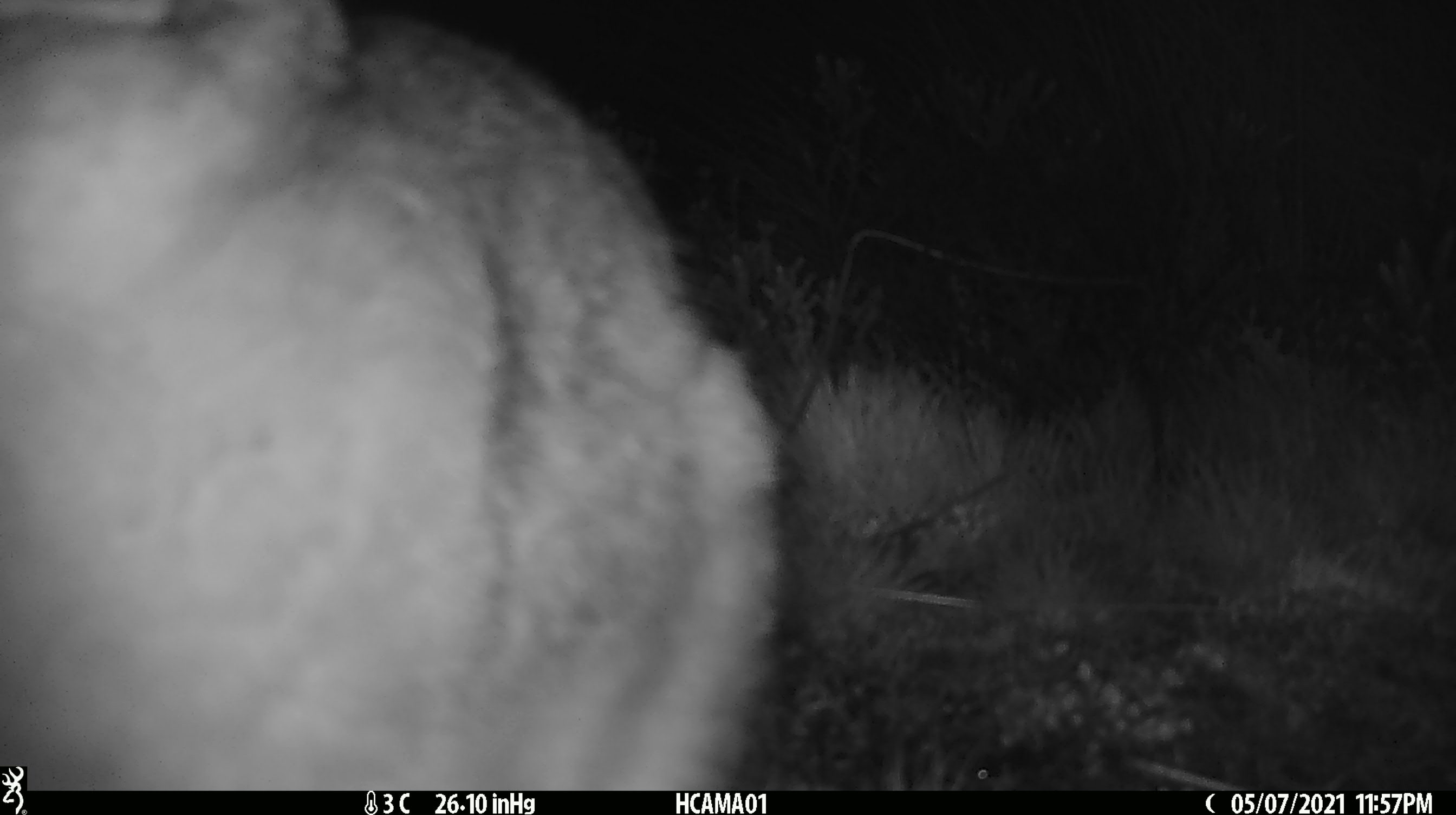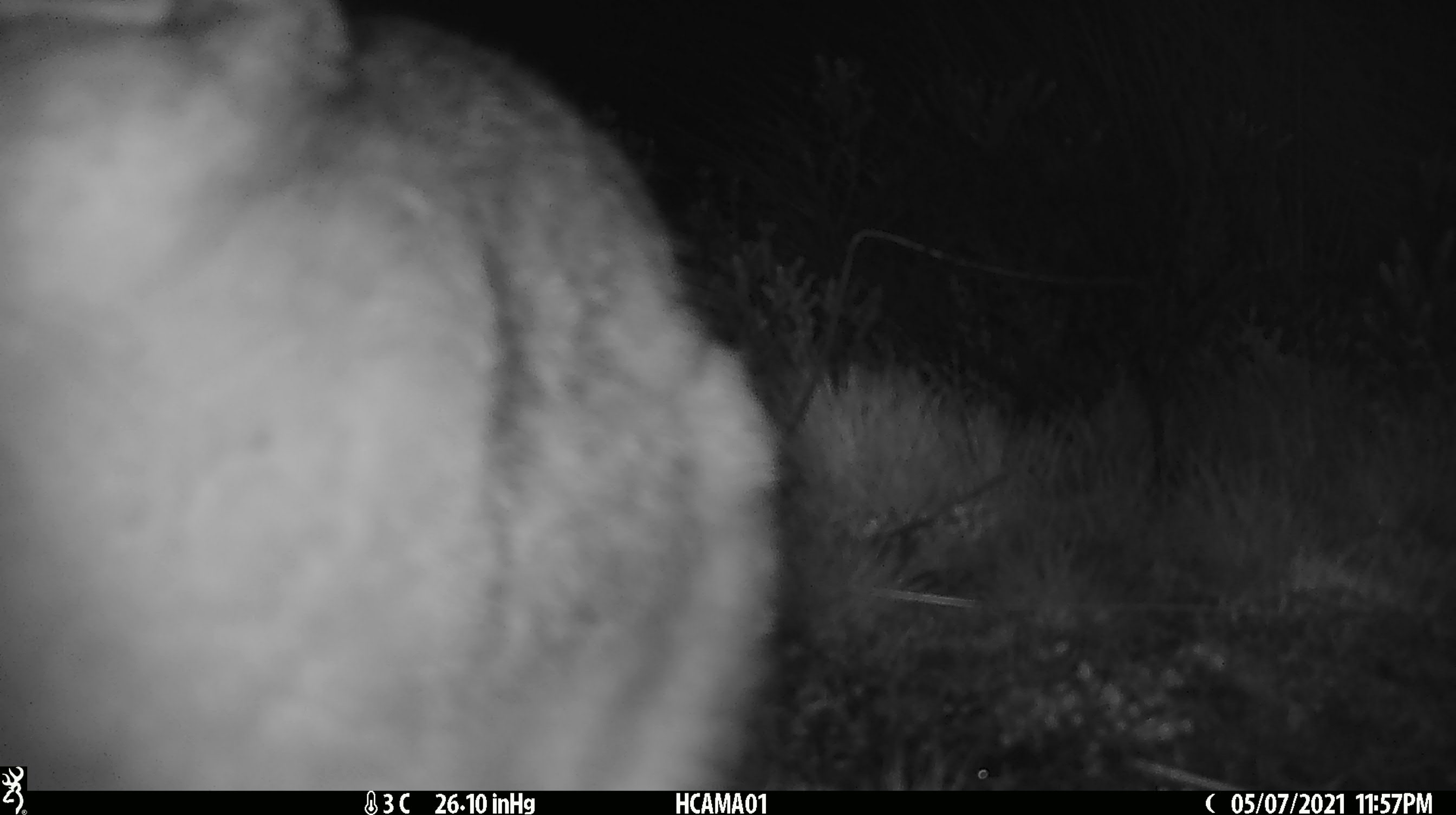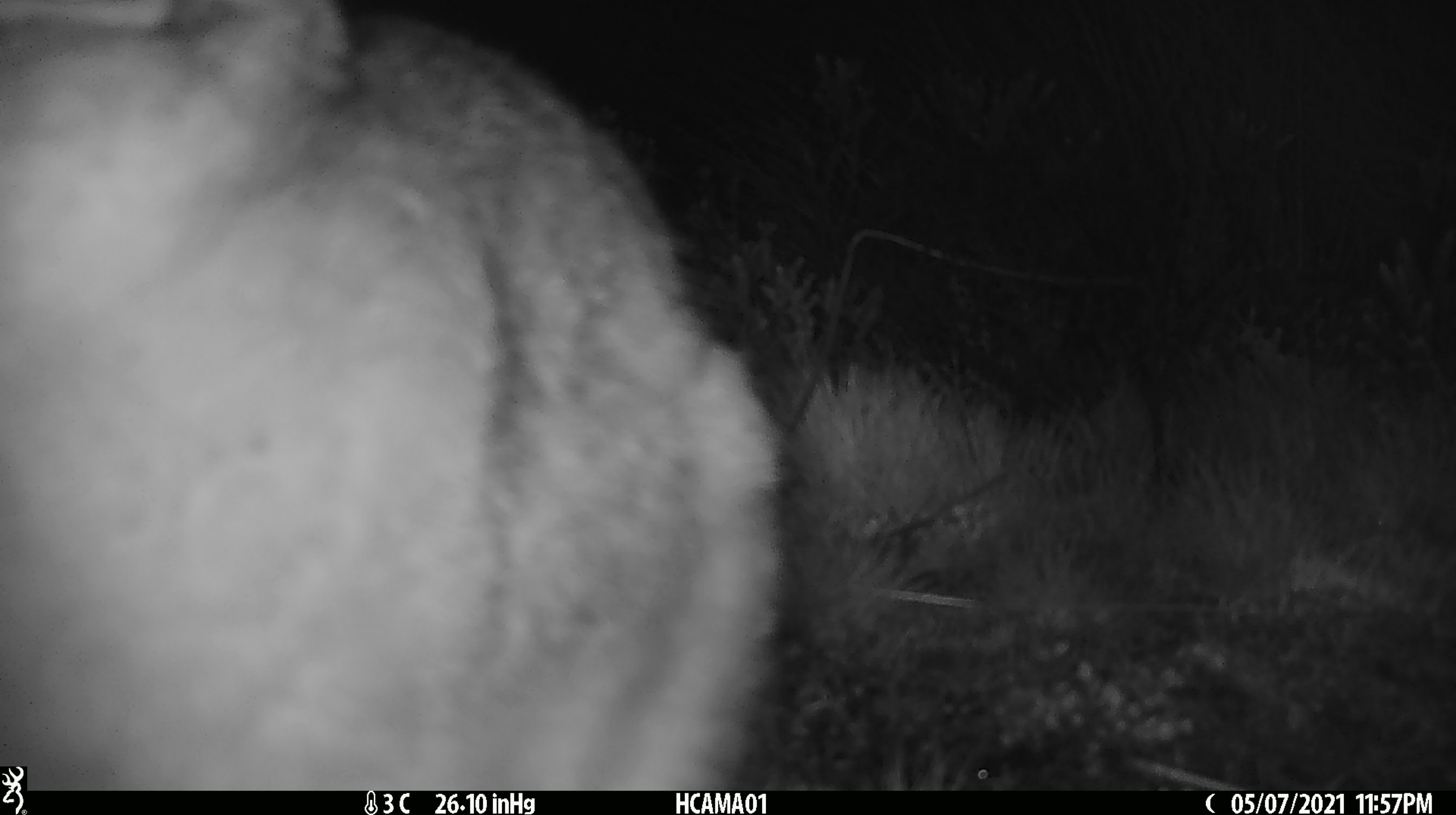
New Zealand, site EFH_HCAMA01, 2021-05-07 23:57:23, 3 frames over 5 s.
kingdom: Animalia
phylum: Chordata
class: Mammalia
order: Lagomorpha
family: Leporidae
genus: Lepus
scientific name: Lepus europaeus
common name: brown hare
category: hare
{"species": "hare (brown hare) (Lepus europaeus)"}